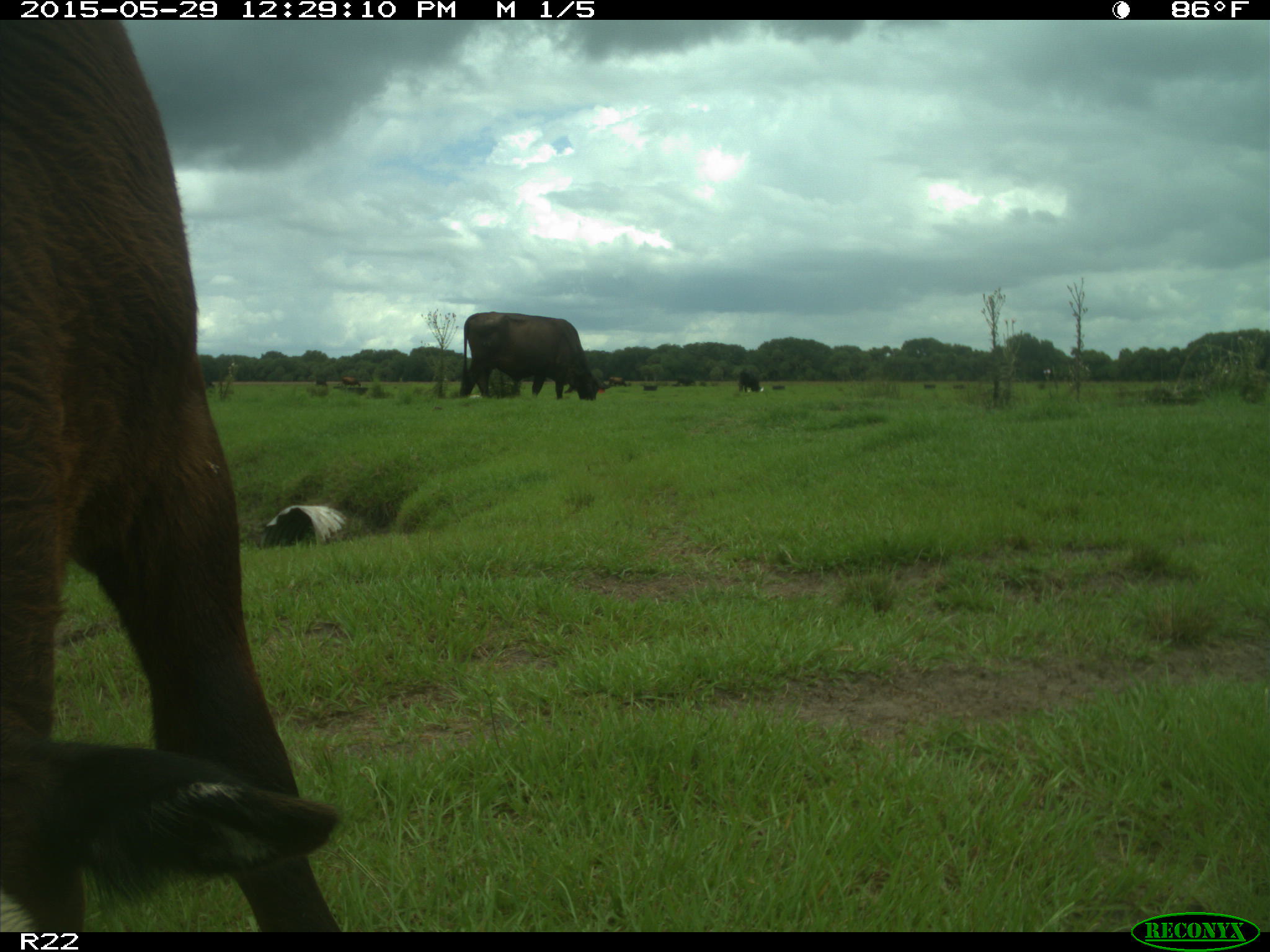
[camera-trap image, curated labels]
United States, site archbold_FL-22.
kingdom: Animalia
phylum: Chordata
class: Mammalia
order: Artiodactyla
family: Bovidae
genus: Bos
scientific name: Bos taurus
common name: domestic cow